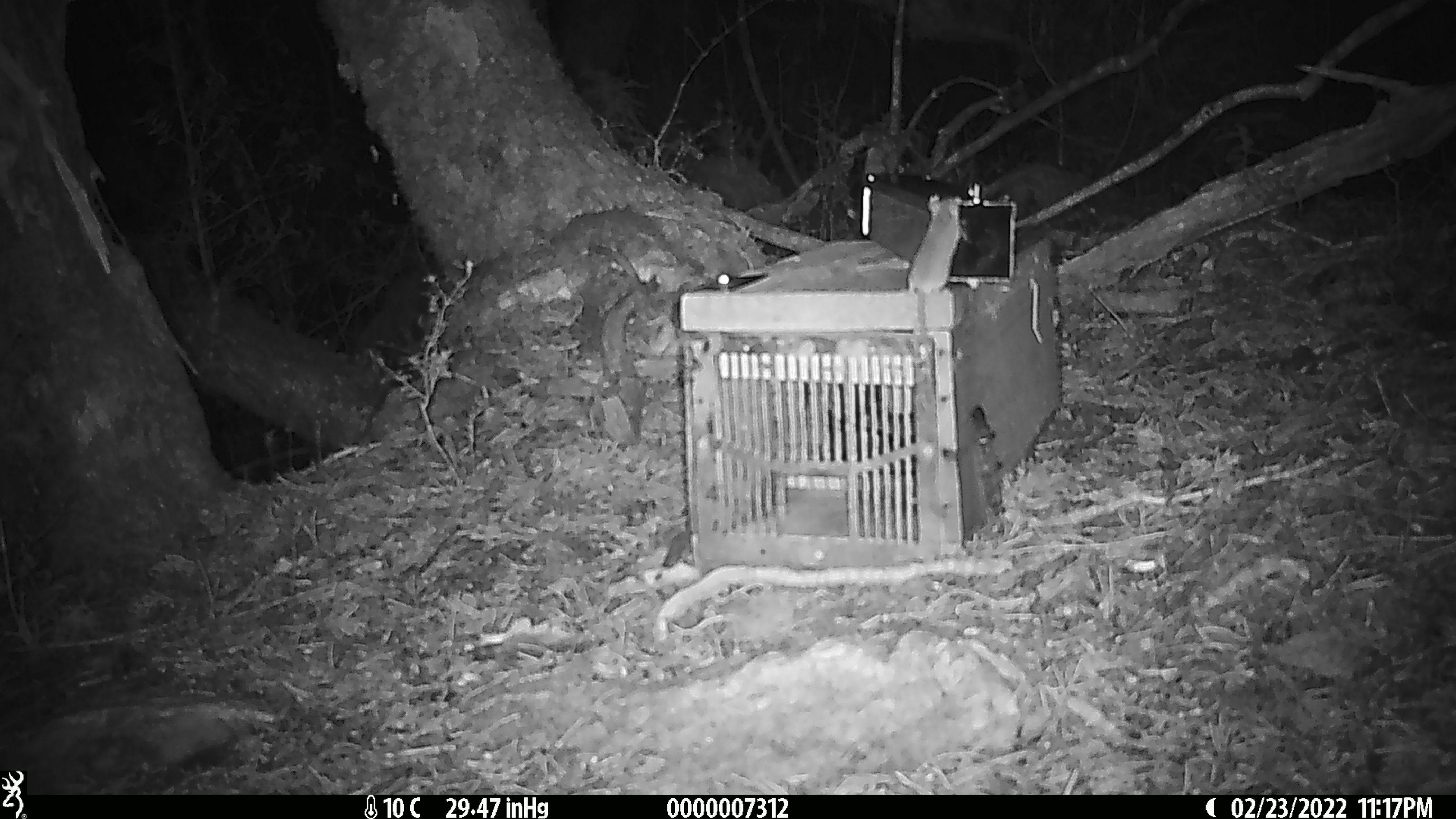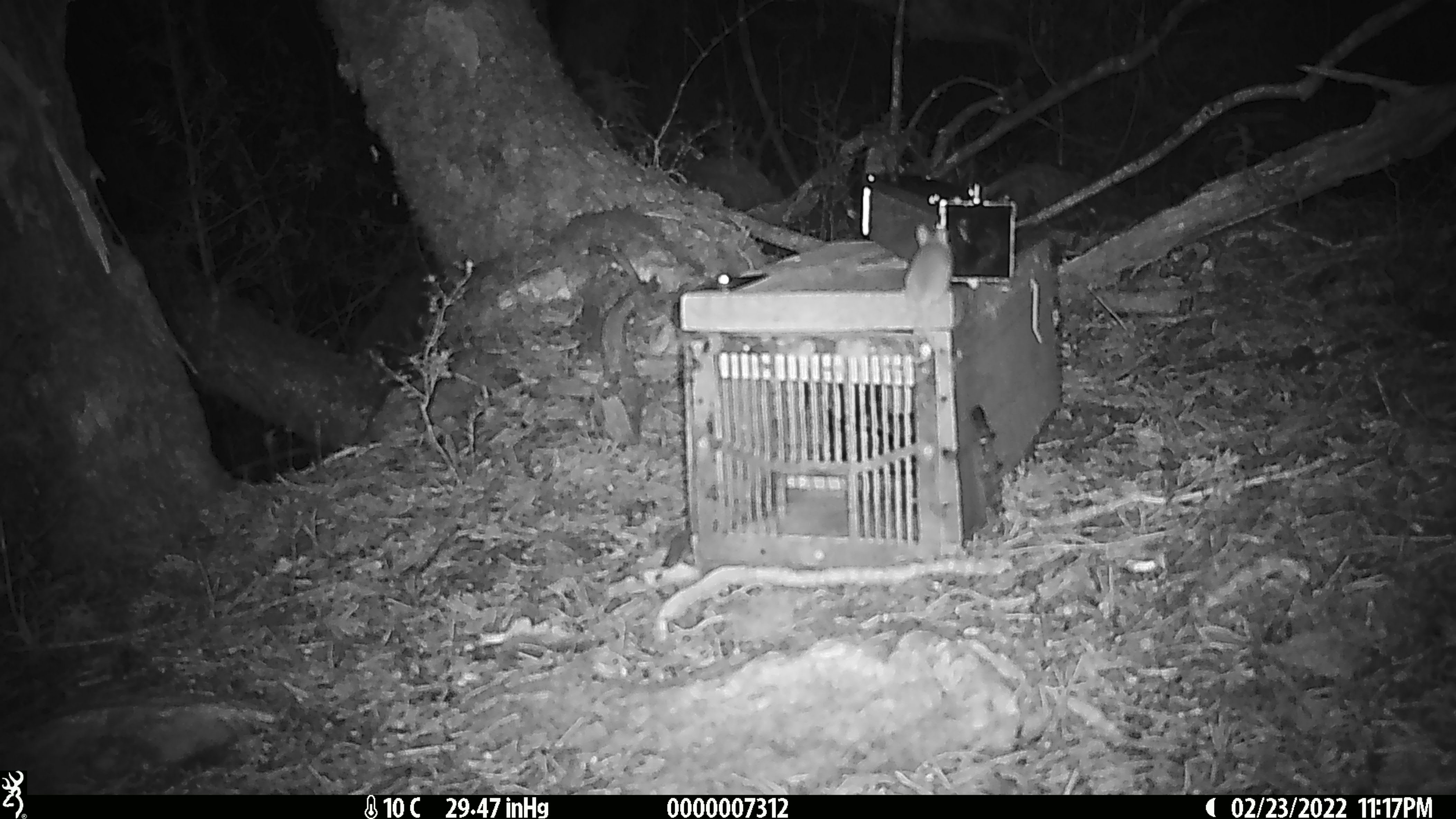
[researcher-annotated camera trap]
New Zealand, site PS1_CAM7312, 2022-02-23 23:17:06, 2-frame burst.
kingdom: Animalia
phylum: Chordata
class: Mammalia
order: Rodentia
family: Muridae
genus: Mus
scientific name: Mus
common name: mouse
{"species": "mouse (Mus)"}